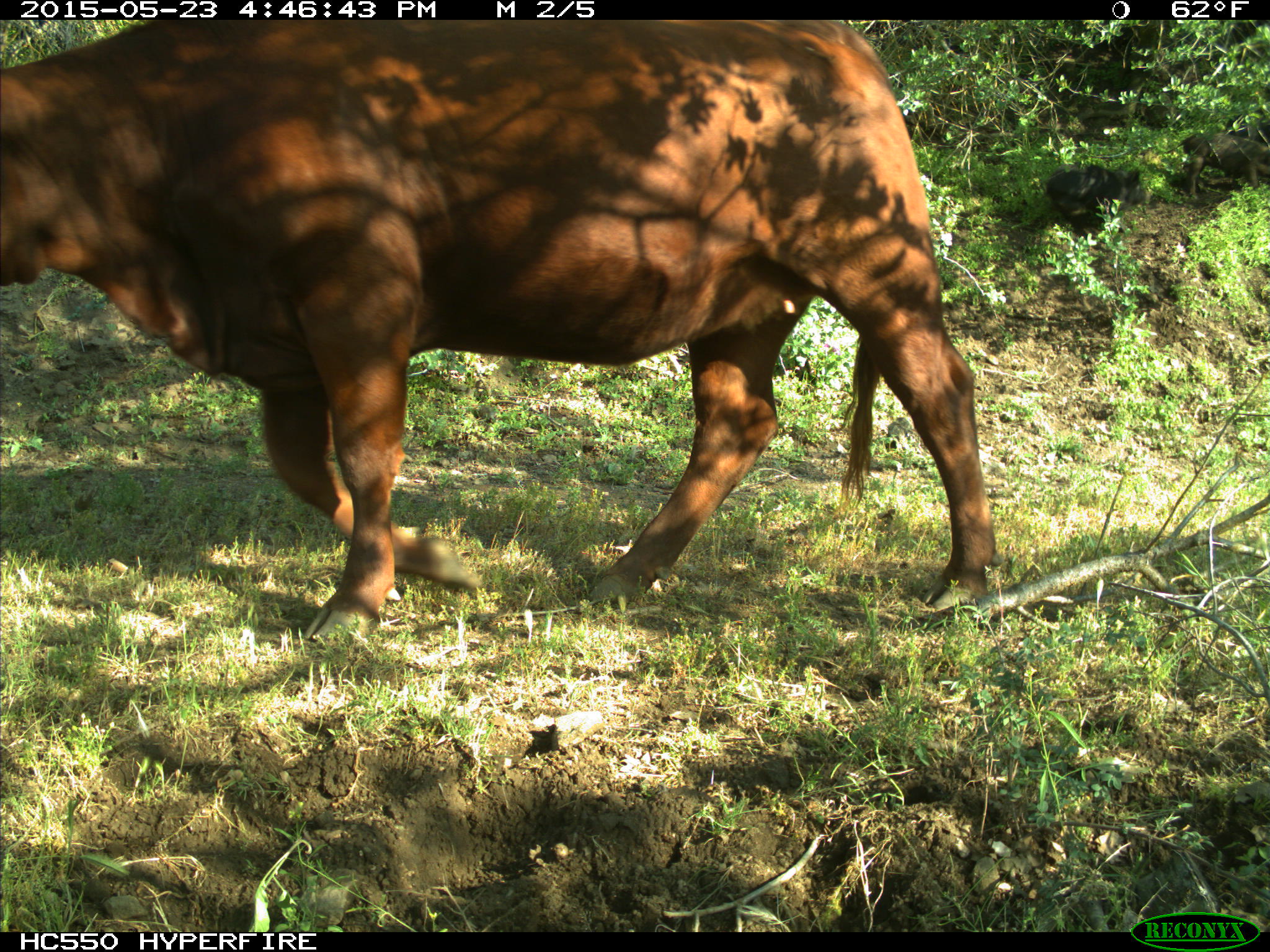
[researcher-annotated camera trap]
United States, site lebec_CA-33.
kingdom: Animalia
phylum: Chordata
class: Mammalia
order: Artiodactyla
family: Bovidae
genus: Bos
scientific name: Bos taurus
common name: domestic cow